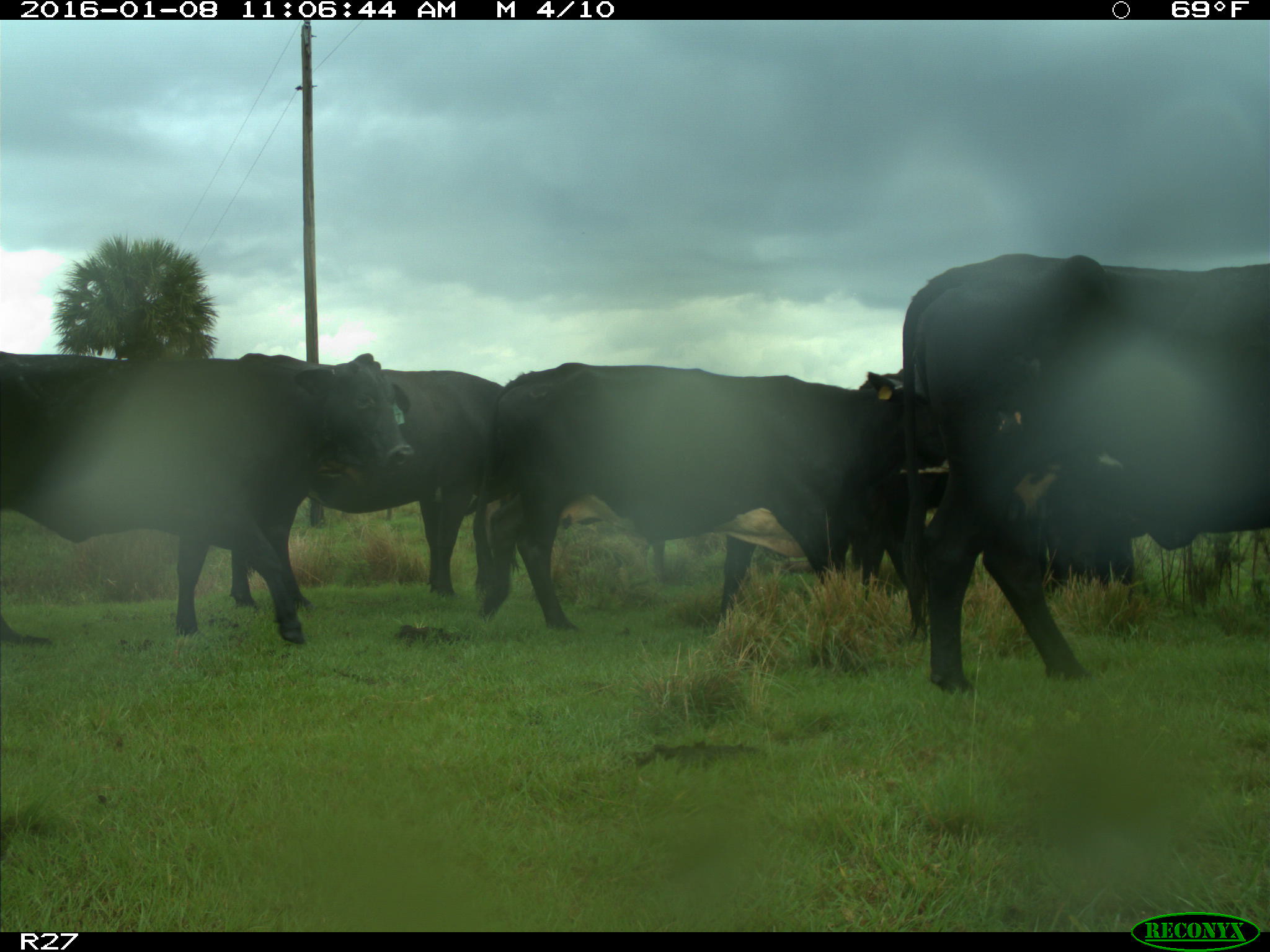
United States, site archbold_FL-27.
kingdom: Animalia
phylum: Chordata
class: Mammalia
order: Artiodactyla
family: Bovidae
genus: Bos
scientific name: Bos taurus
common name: domestic cow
Bos taurus (domestic cow).